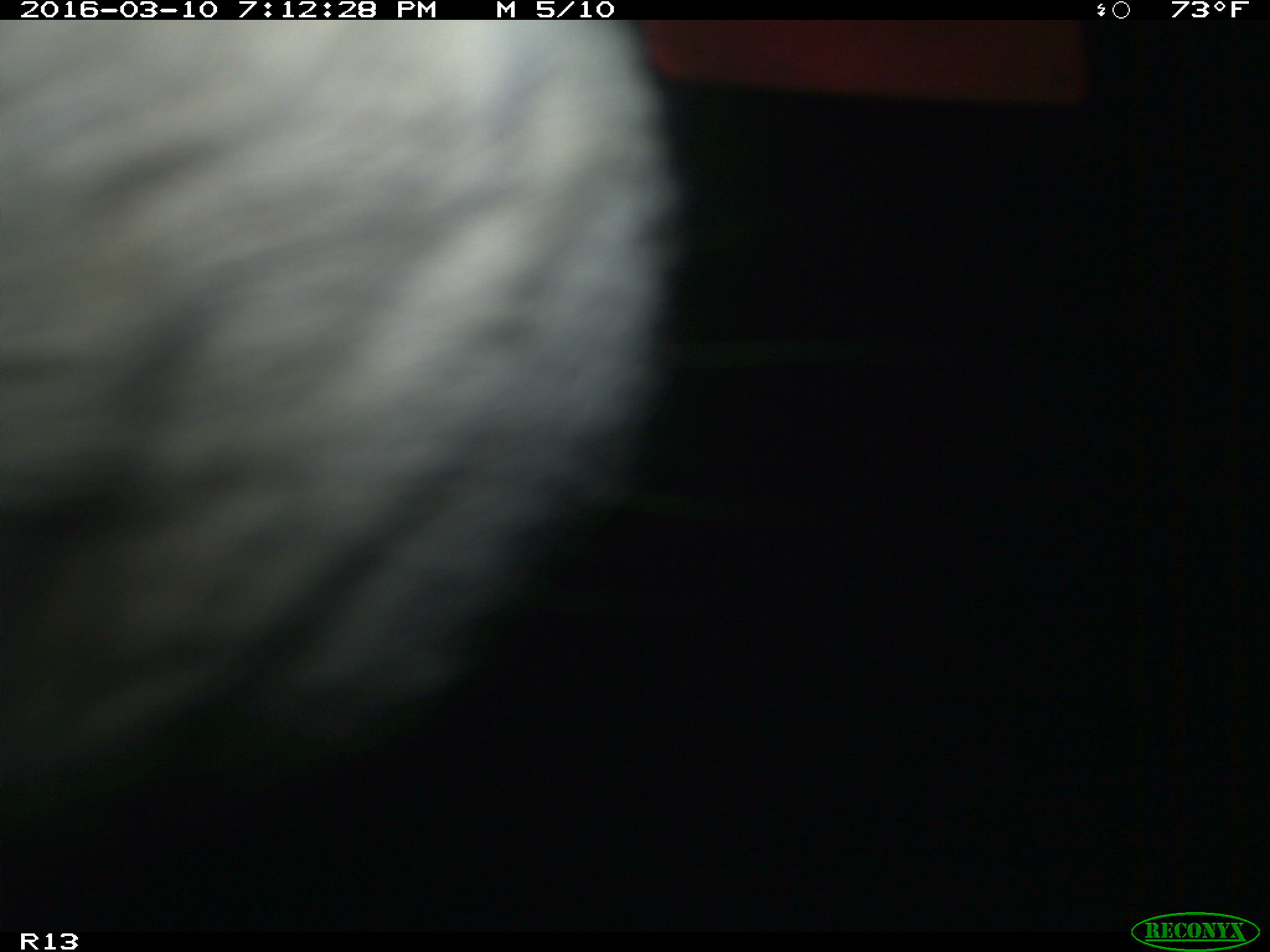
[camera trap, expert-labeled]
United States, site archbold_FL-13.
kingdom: Animalia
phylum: Chordata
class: Mammalia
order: Artiodactyla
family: Bovidae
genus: Bos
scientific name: Bos taurus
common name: domestic cow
Bos taurus (domestic cow).